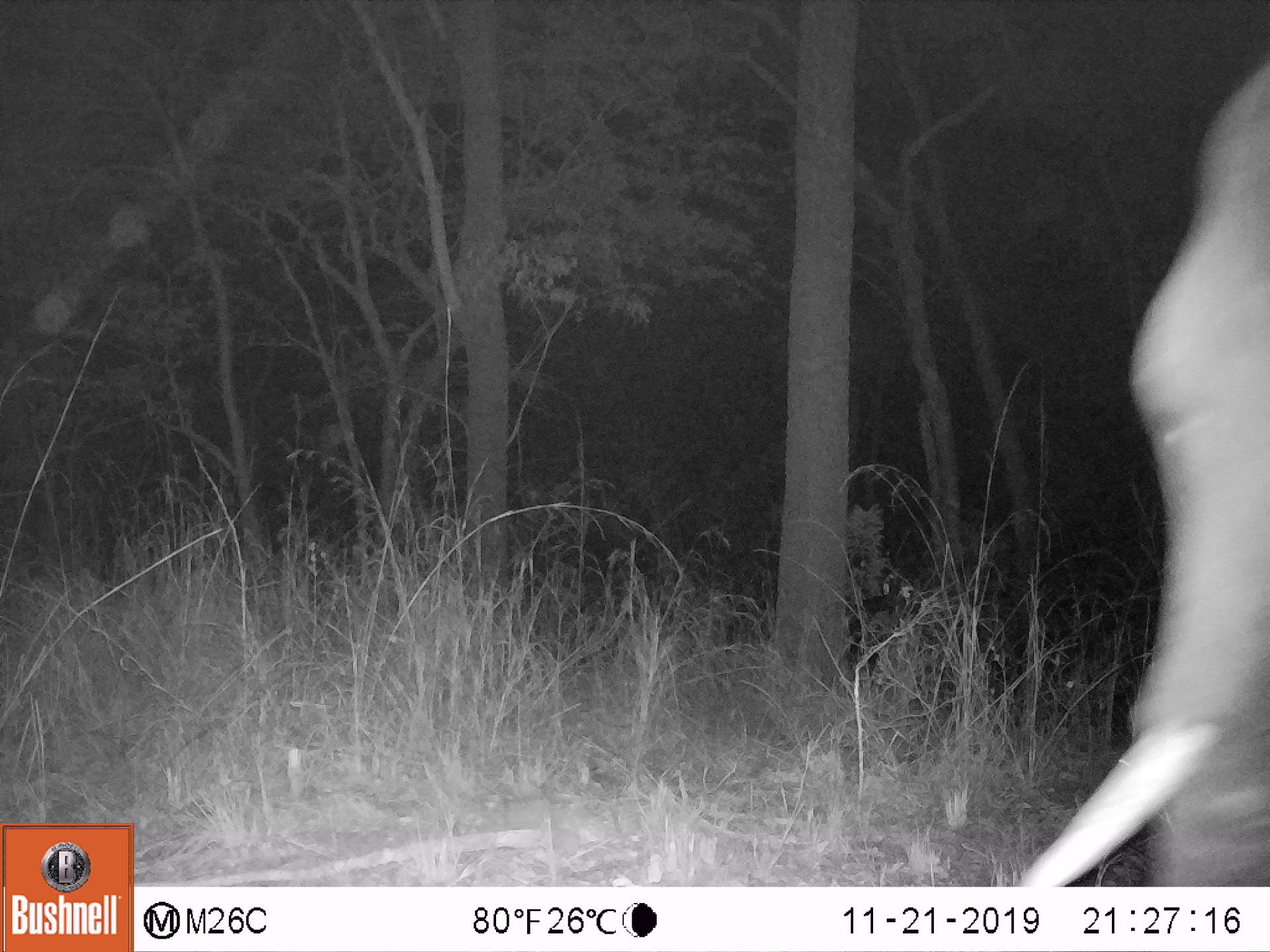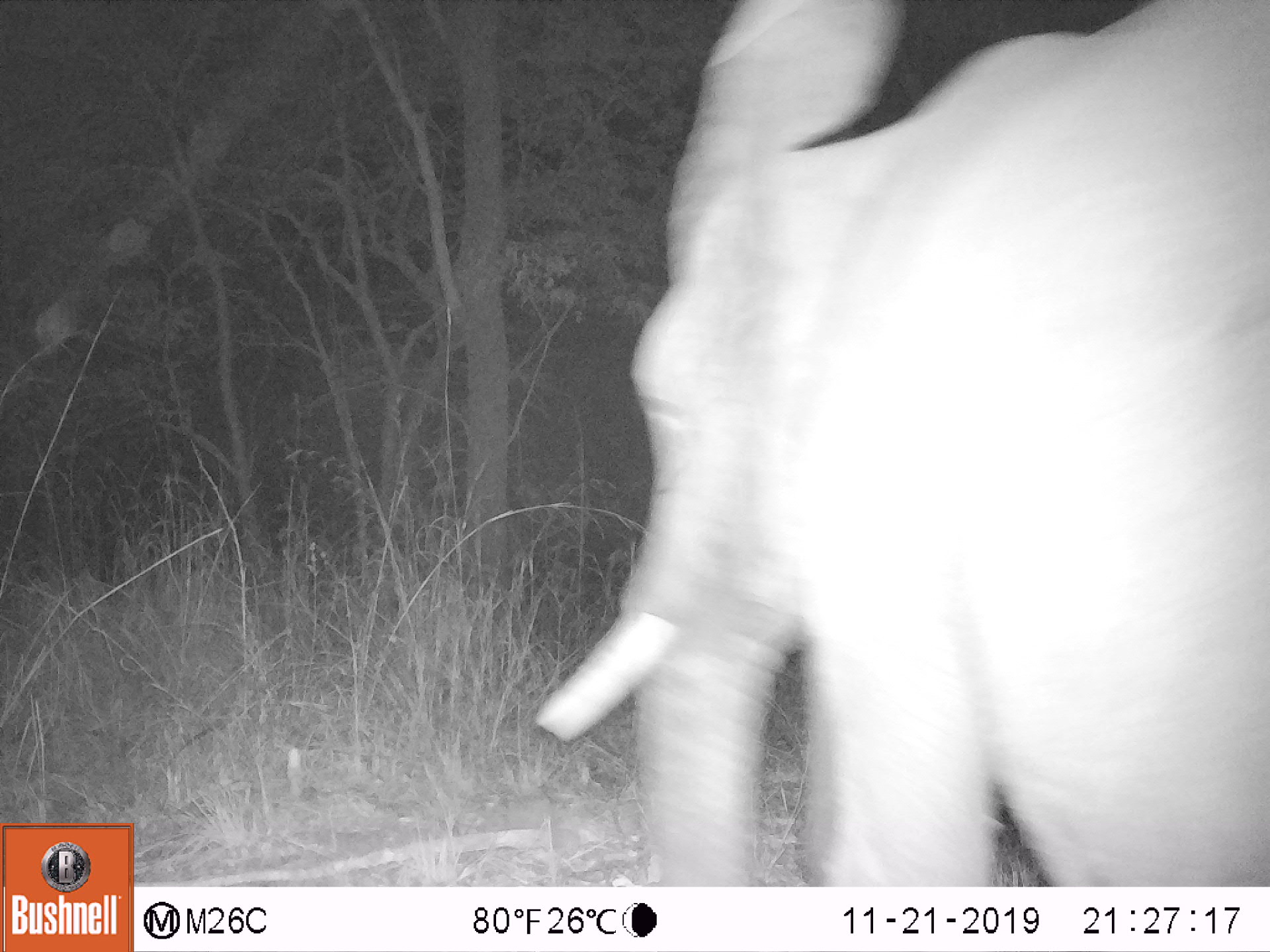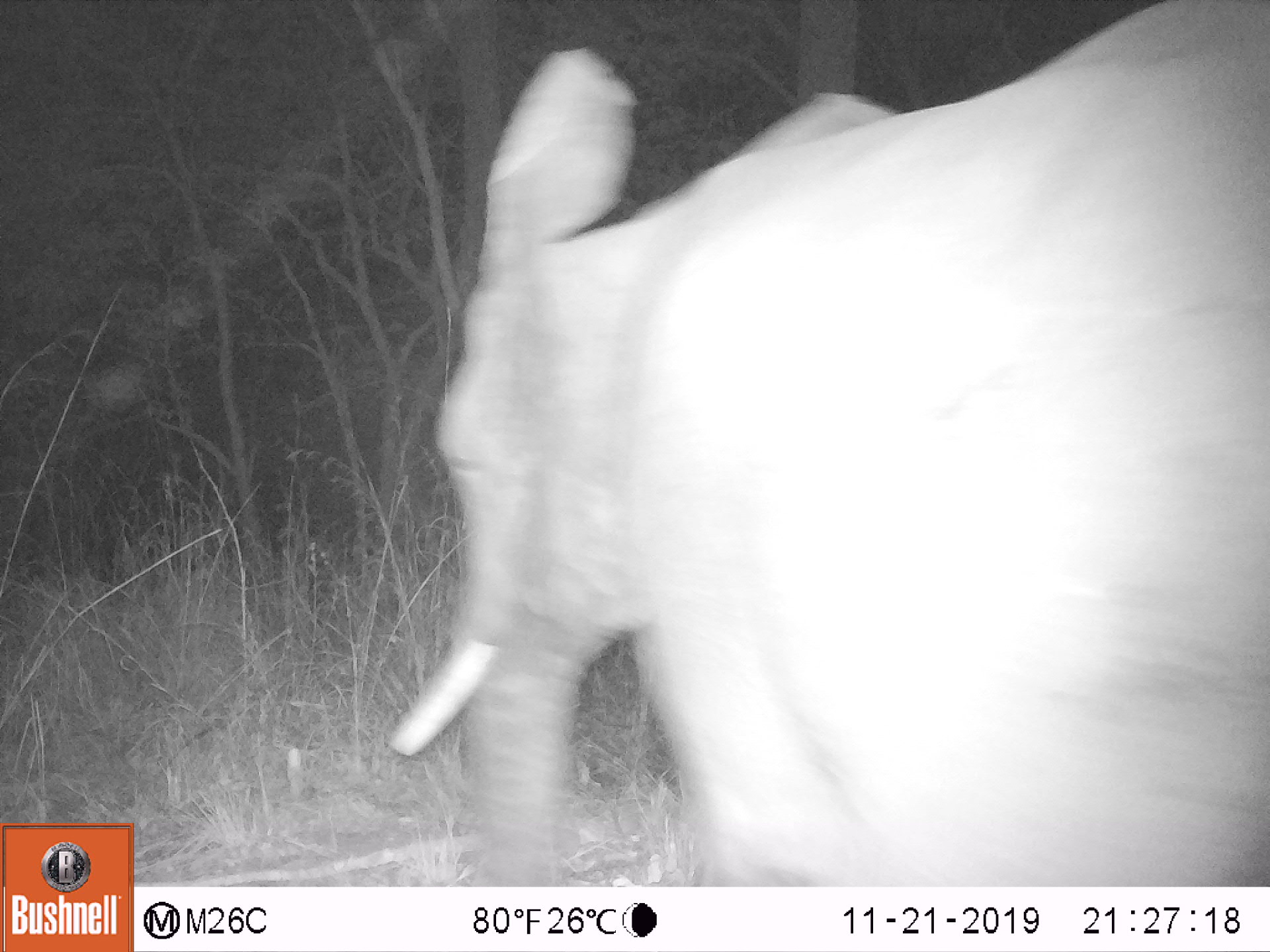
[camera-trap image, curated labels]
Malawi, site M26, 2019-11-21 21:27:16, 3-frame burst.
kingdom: Animalia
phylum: Chordata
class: Mammalia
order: Proboscidea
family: Elephantidae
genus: Loxodonta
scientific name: Loxodonta africana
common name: african savanna elephant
African savanna elephant (Loxodonta africana), count 1.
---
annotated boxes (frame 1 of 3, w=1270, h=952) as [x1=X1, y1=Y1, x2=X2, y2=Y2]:
african savanna elephant: [x1=1022, y1=65, x2=1270, y2=887]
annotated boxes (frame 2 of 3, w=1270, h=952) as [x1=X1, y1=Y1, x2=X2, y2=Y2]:
african savanna elephant: [x1=541, y1=3, x2=1260, y2=883]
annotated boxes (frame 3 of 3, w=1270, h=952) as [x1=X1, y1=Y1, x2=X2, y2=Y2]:
african savanna elephant: [x1=400, y1=5, x2=1268, y2=883]